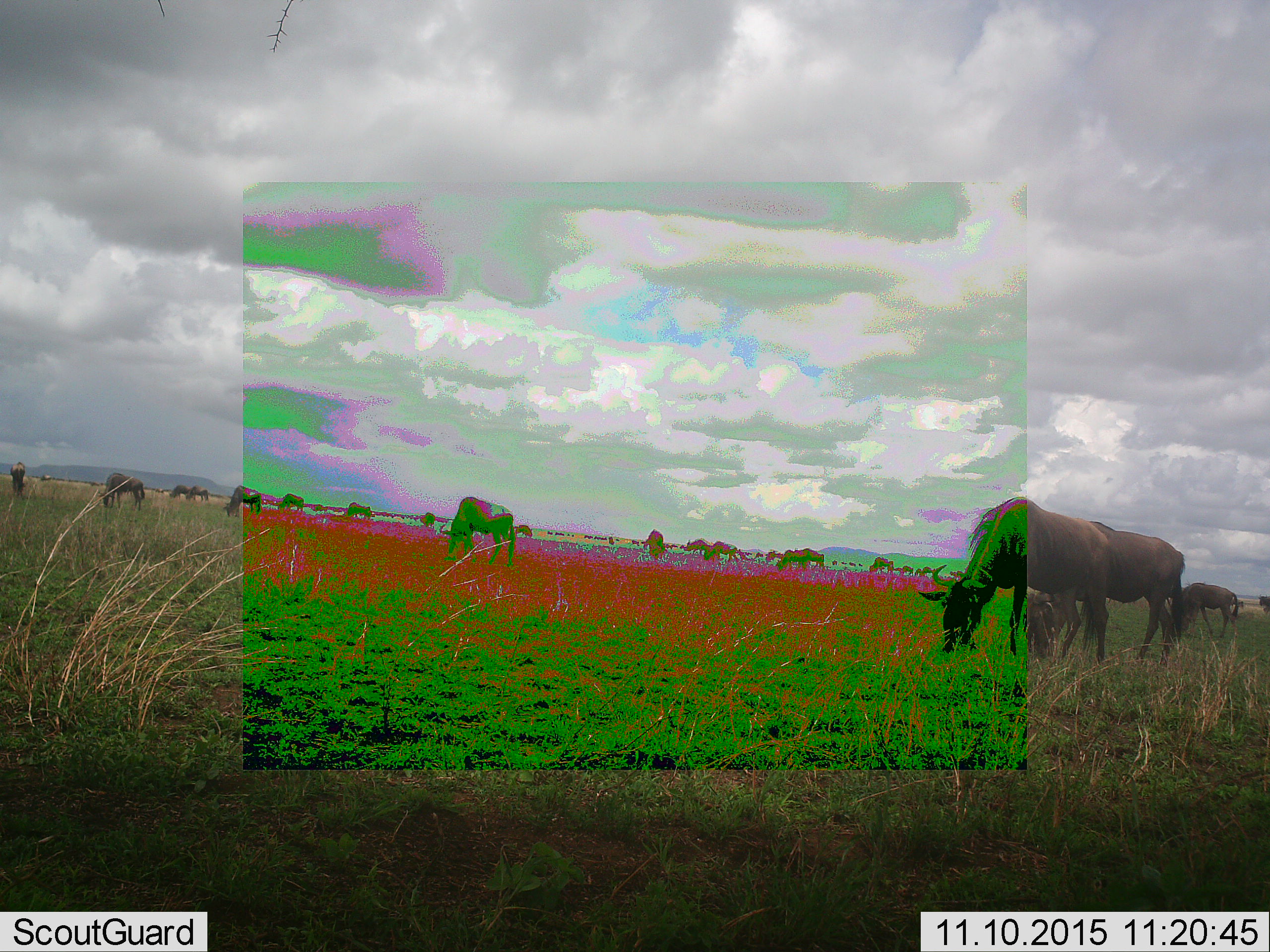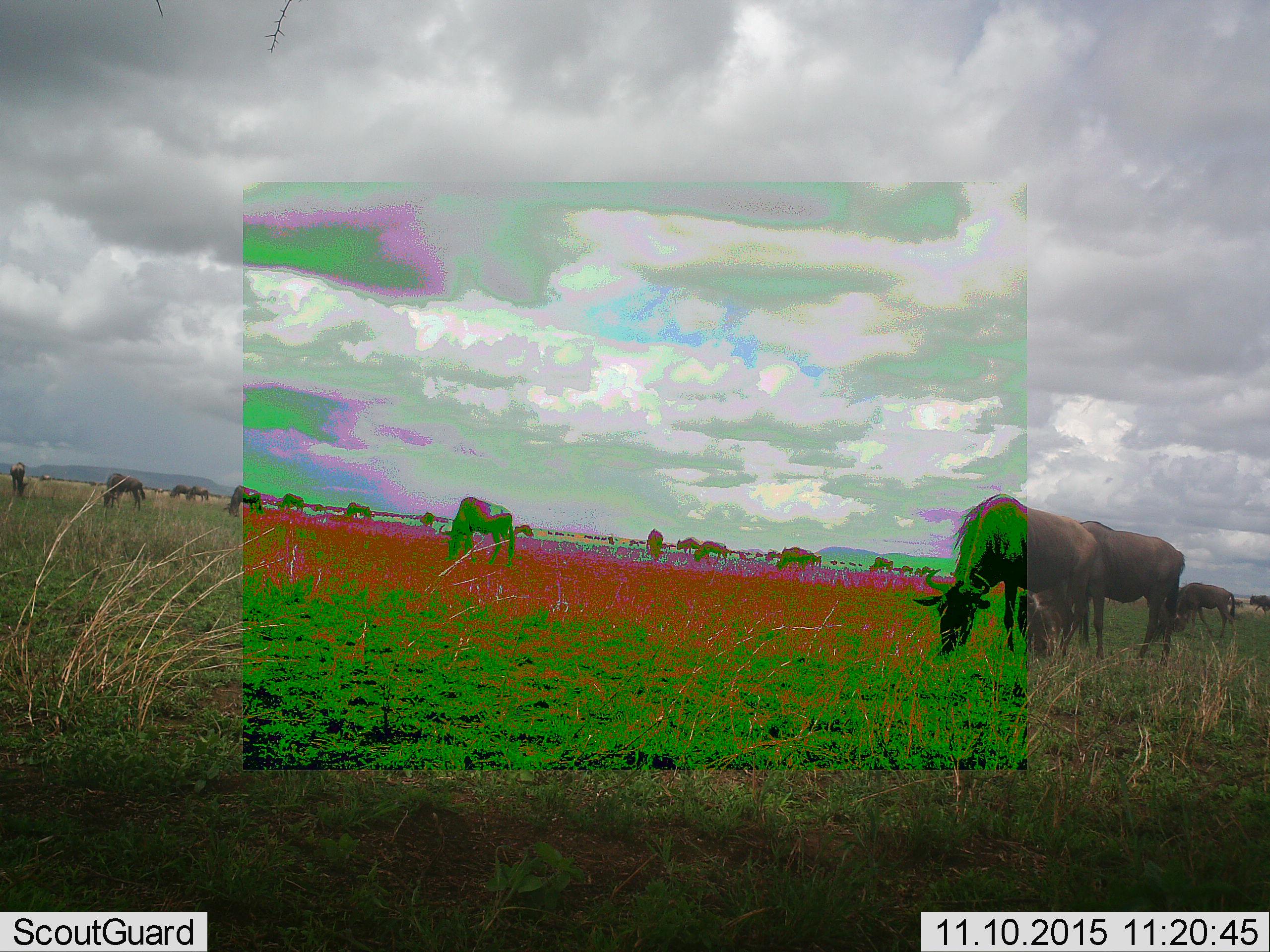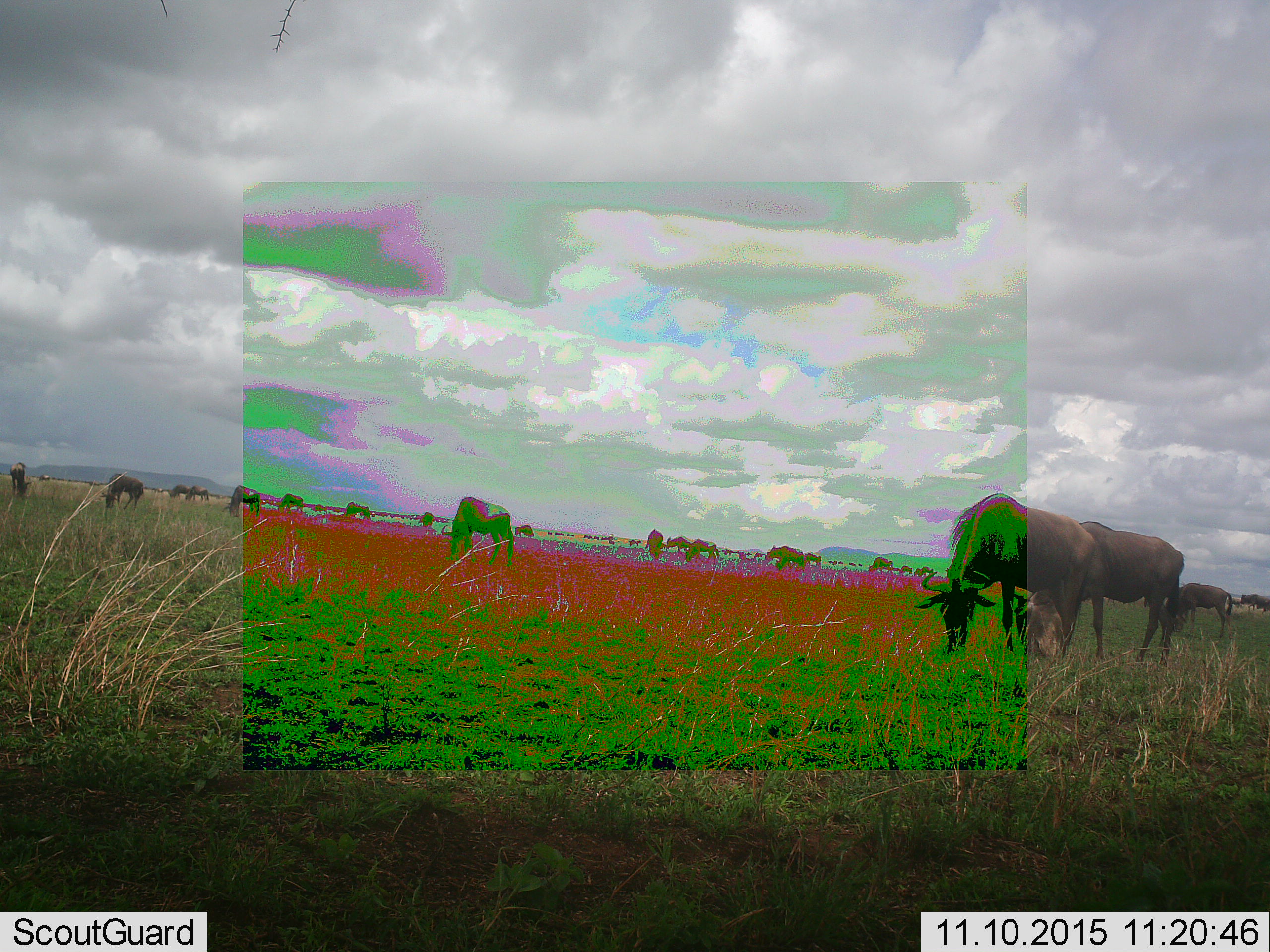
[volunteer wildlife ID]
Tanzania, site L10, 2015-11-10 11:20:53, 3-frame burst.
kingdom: Animalia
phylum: Chordata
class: Mammalia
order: Artiodactyla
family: Bovidae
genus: Connochaetes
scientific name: Connochaetes taurinus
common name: blue wildebeest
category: wildebeest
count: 11-50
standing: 43%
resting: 0%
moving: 29%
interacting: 14%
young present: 0%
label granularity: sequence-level